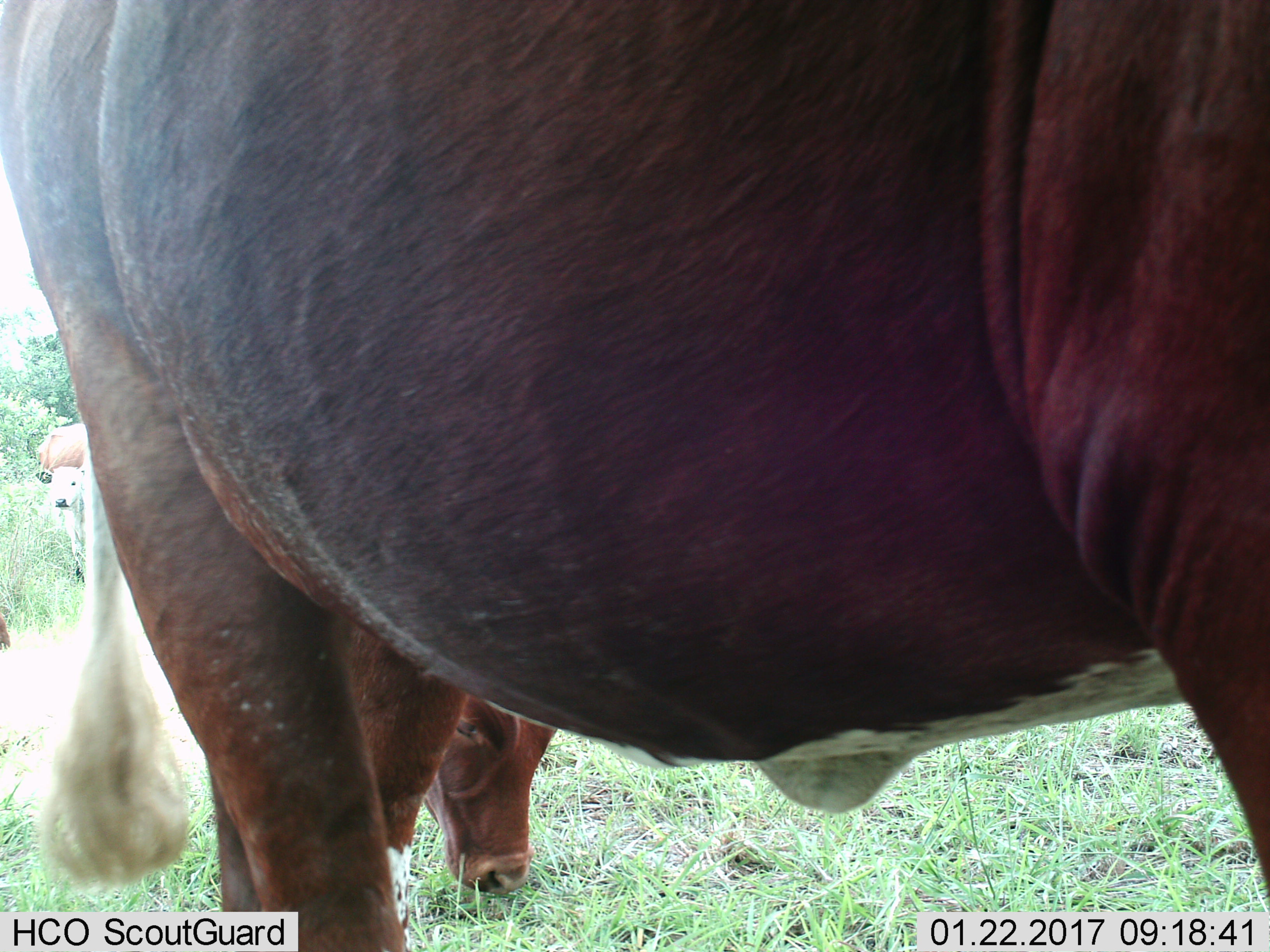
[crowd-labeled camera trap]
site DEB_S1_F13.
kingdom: Animalia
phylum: Chordata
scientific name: Vertebrata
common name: domestic animal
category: domesticanimal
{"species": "domesticanimal (domestic animal) (Vertebrata)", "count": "4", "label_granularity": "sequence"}